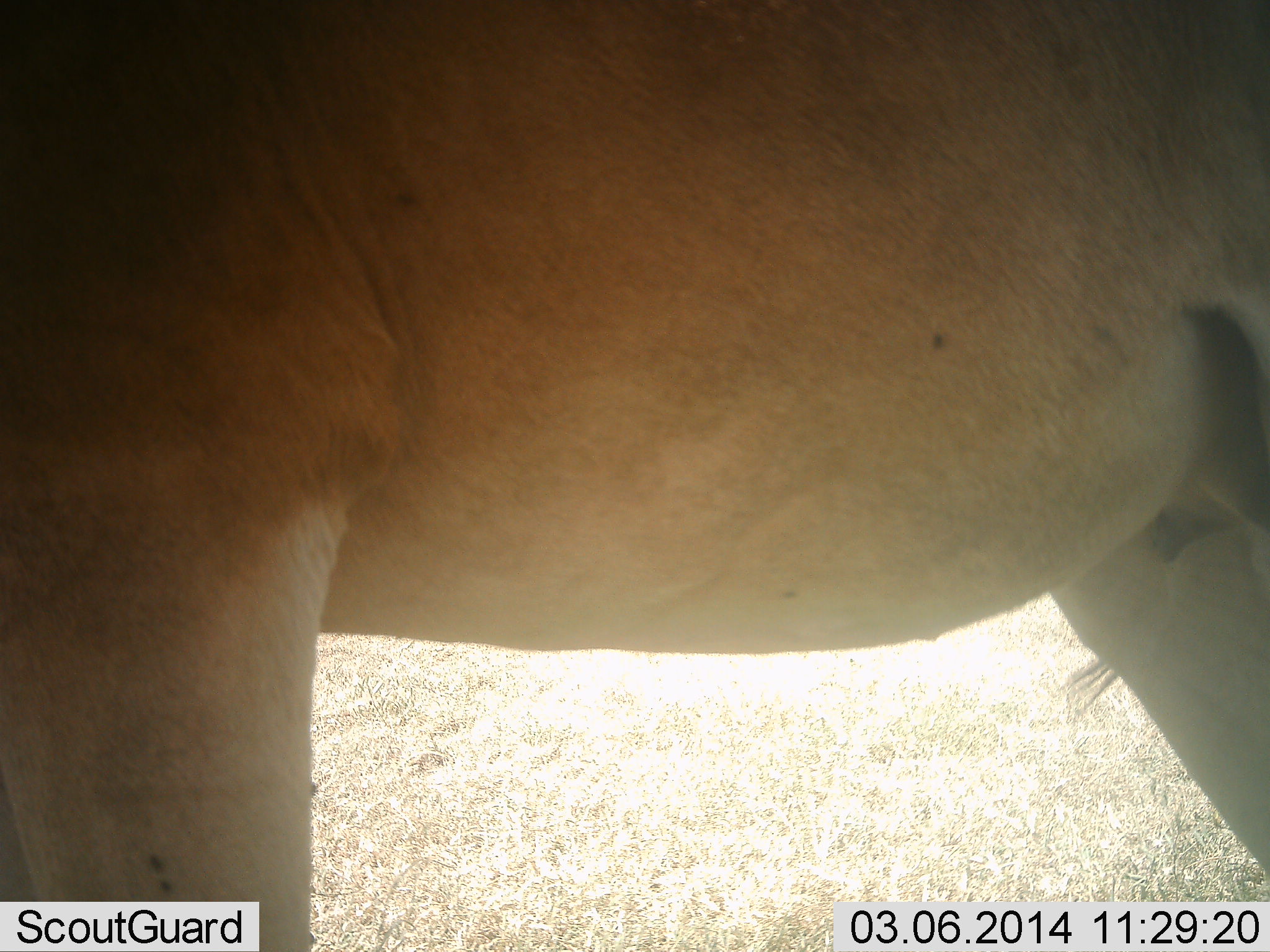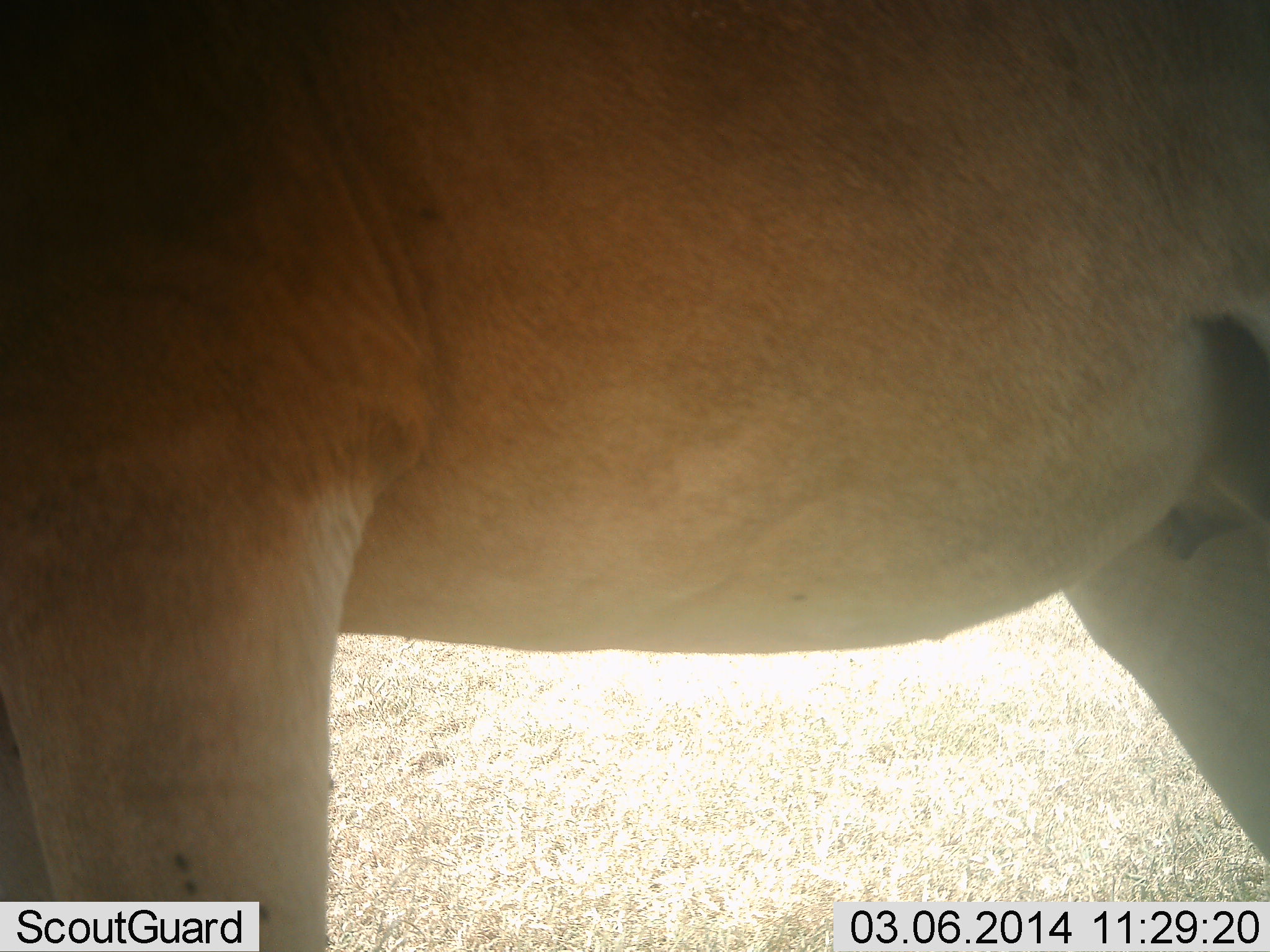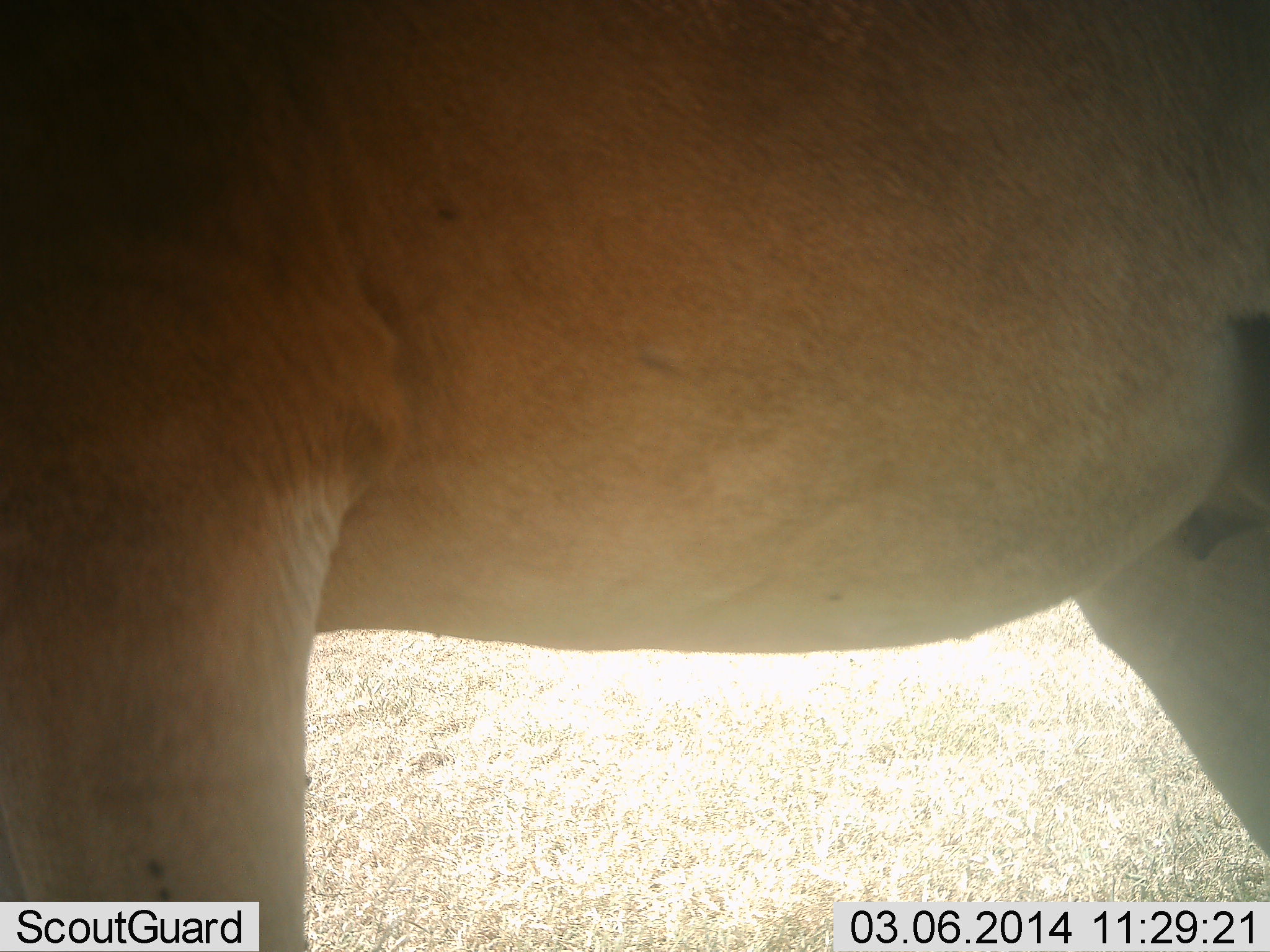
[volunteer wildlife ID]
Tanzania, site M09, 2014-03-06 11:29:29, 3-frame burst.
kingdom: Animalia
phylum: Chordata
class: Mammalia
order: Artiodactyla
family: Bovidae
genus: Alcelaphus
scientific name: Alcelaphus buselaphus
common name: hartebeest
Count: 1.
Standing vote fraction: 100%.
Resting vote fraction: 11%.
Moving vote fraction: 0%.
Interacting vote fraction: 0%.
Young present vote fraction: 0%.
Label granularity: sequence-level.